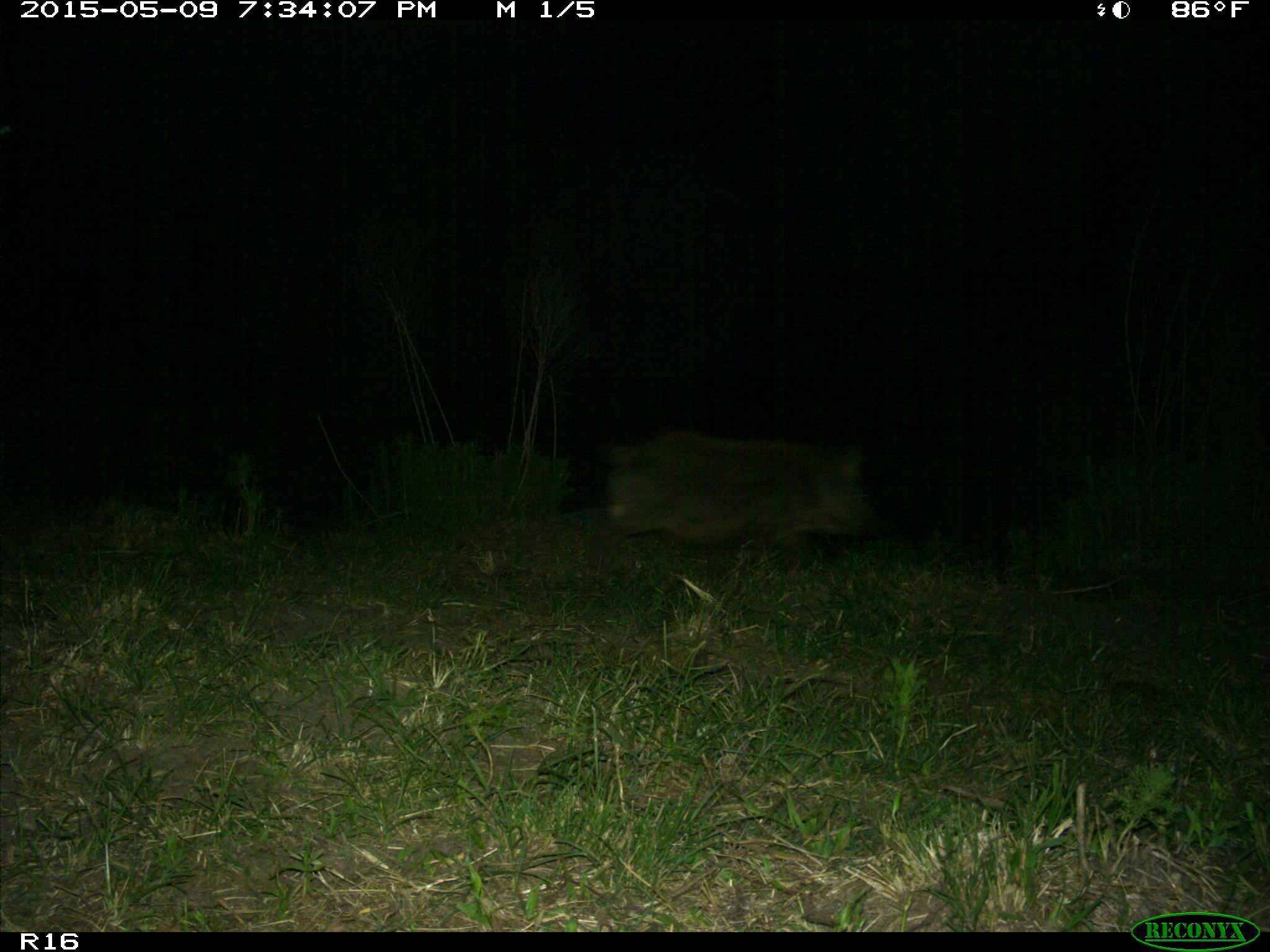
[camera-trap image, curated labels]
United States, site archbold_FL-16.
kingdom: Animalia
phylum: Chordata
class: Mammalia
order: Artiodactyla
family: Suidae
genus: Sus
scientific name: Sus scrofa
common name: wild boar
Sus scrofa (wild boar).